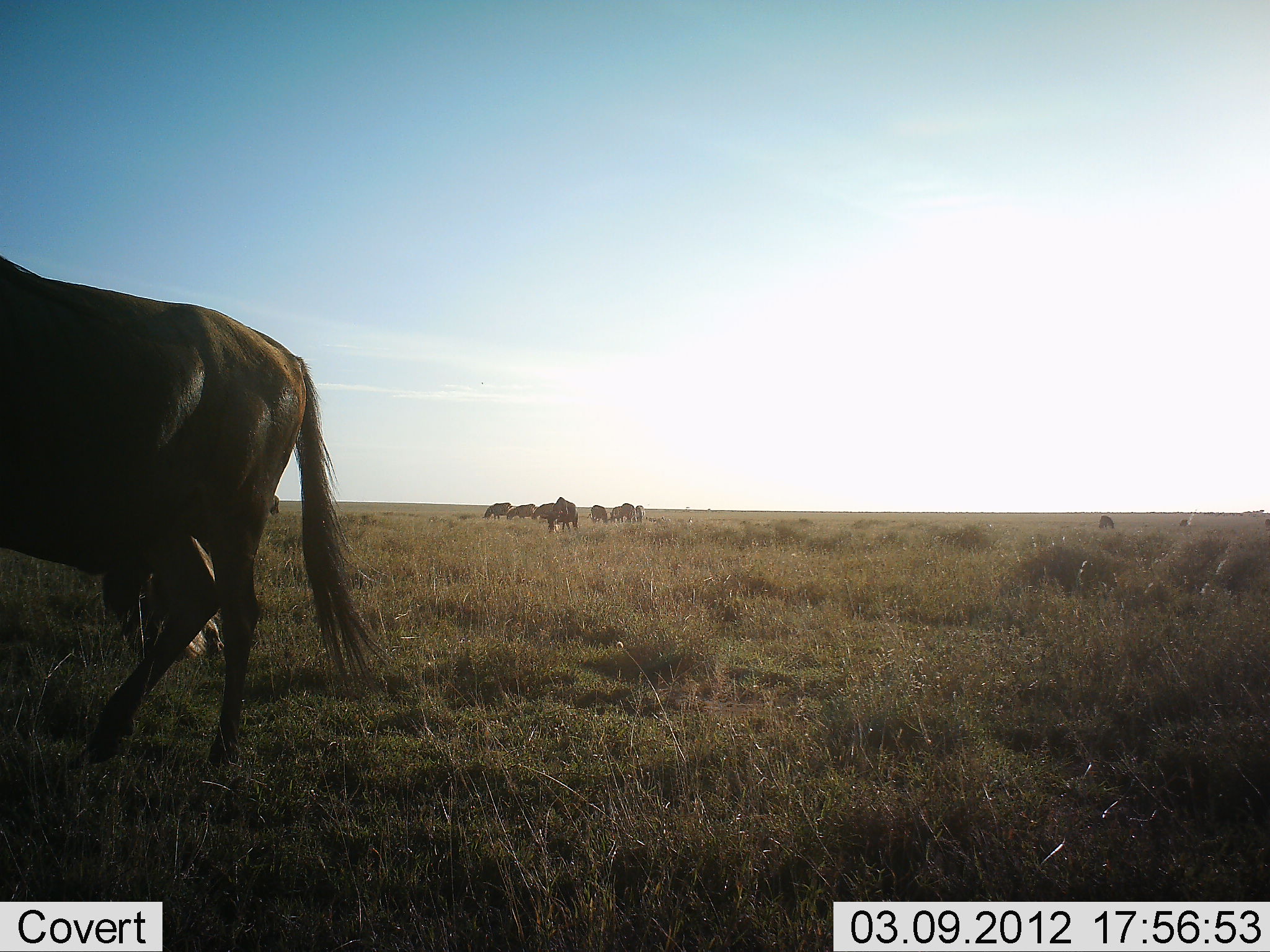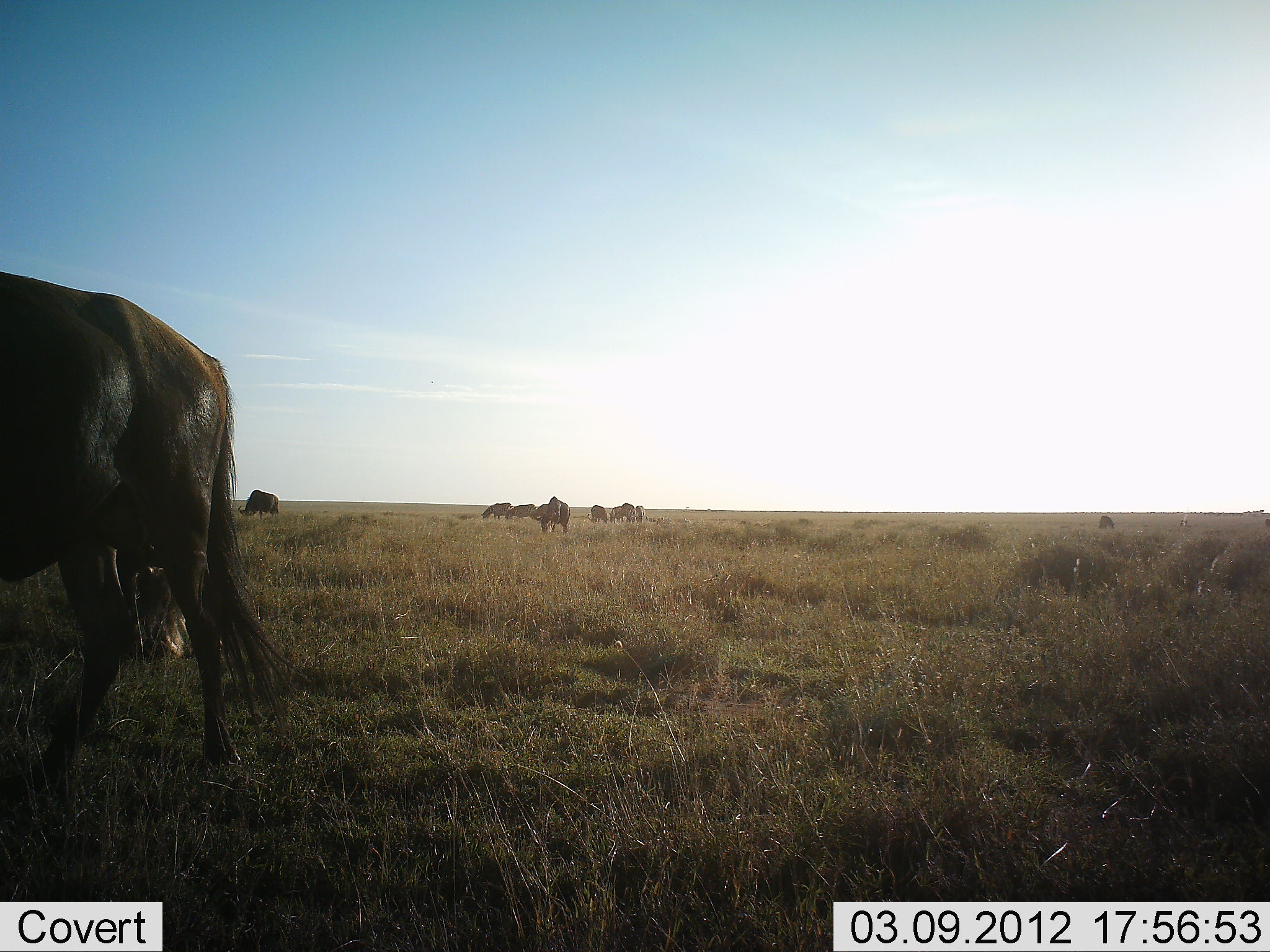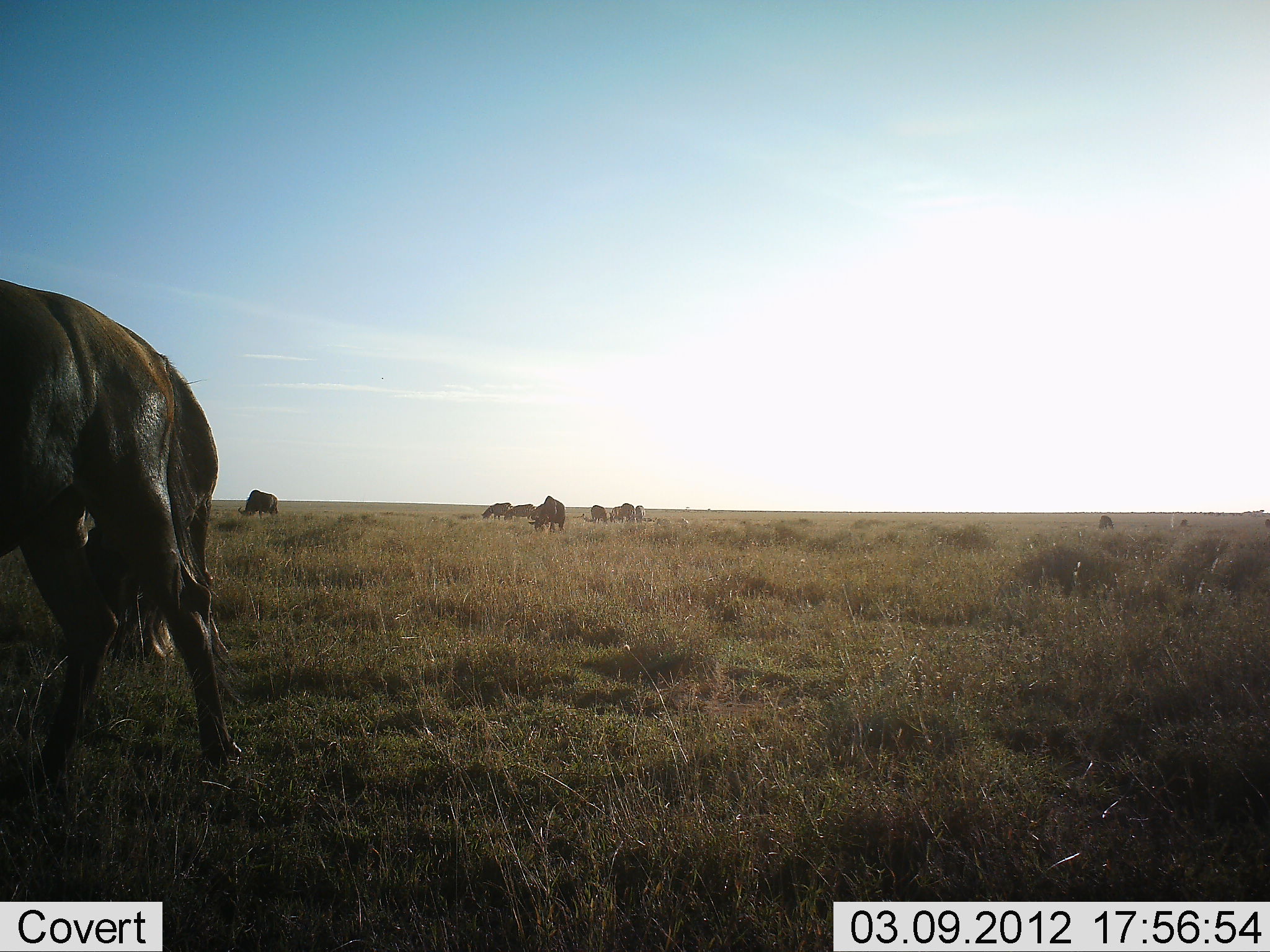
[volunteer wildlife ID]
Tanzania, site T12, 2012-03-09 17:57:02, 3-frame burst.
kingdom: Animalia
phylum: Chordata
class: Mammalia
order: Artiodactyla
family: Bovidae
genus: Connochaetes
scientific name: Connochaetes taurinus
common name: blue wildebeest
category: wildebeest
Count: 10.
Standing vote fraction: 43%.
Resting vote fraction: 14%.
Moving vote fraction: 36%.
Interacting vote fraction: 0%.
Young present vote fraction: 0%.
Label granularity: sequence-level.